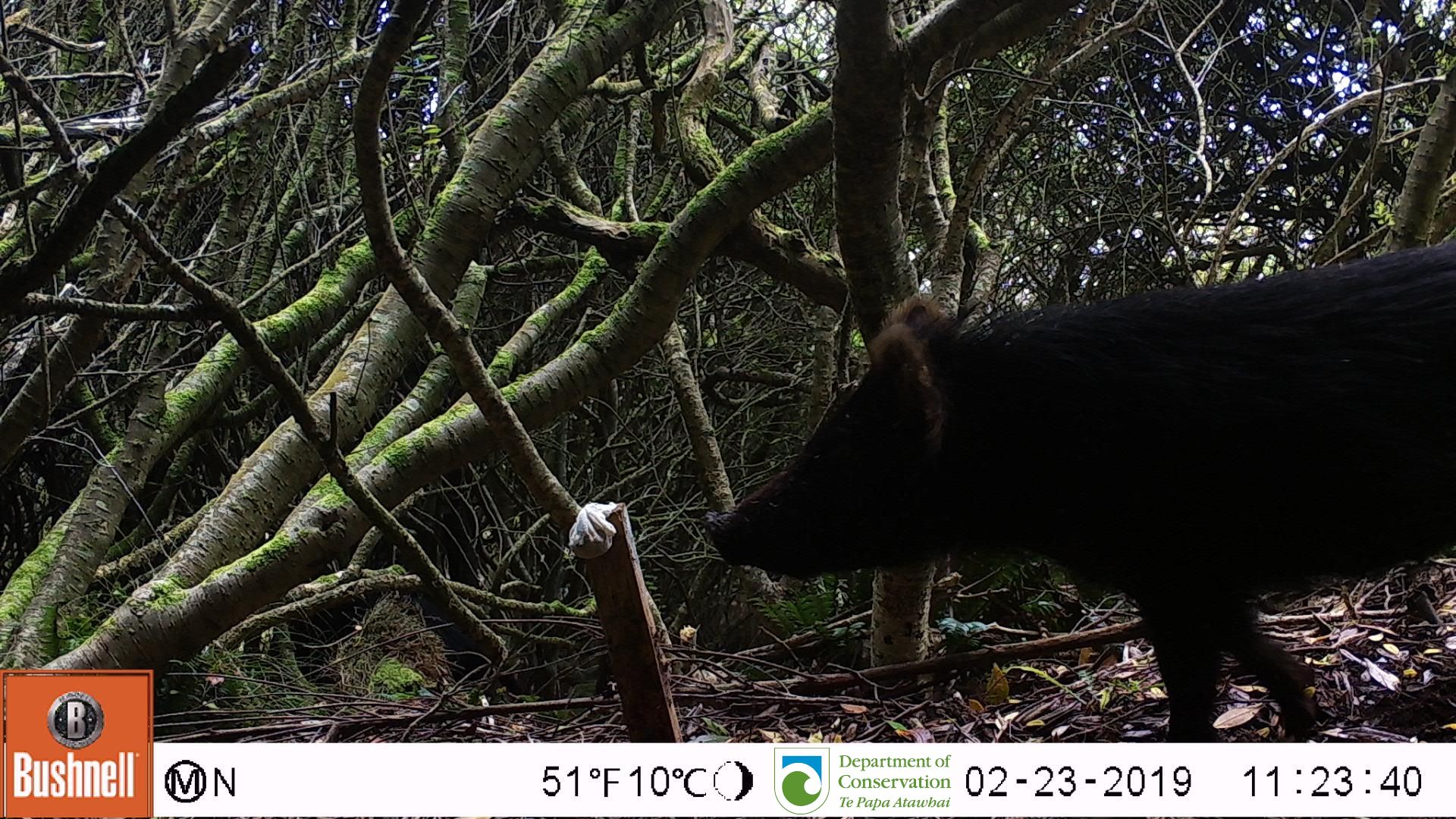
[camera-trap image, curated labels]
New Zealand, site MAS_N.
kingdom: Animalia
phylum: Chordata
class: Mammalia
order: Artiodactyla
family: Suidae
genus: Sus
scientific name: Sus scrofa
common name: pig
Pig (Sus scrofa).